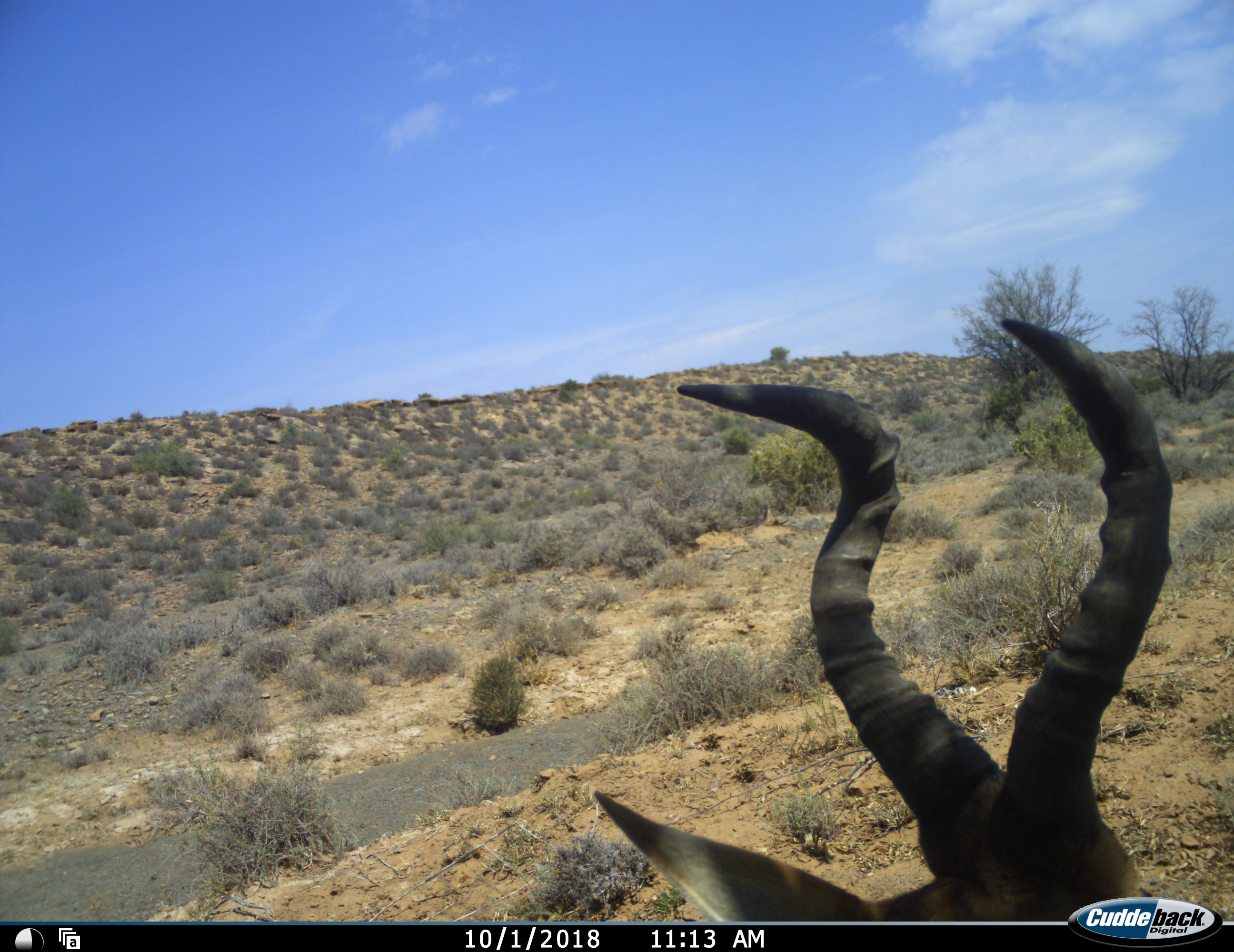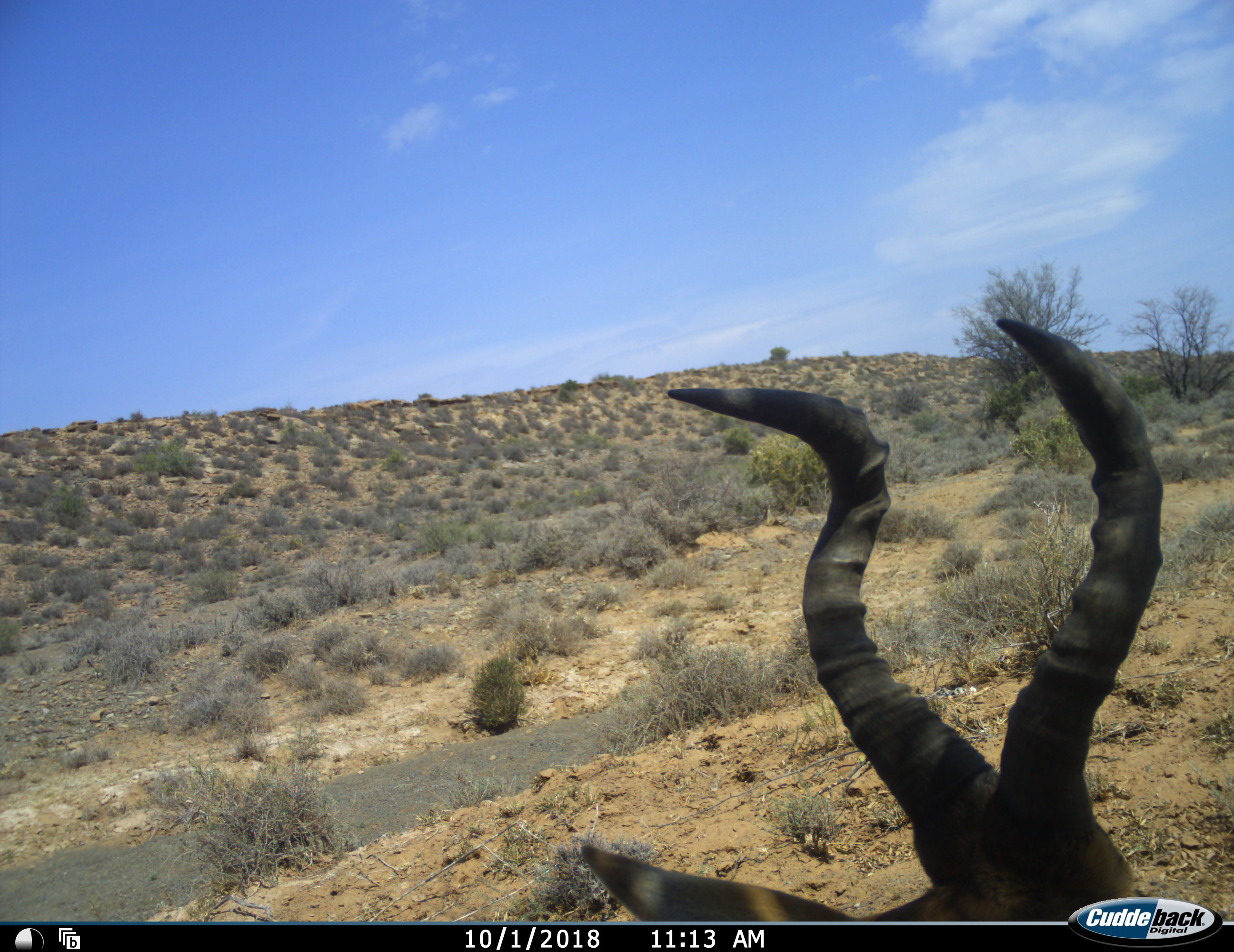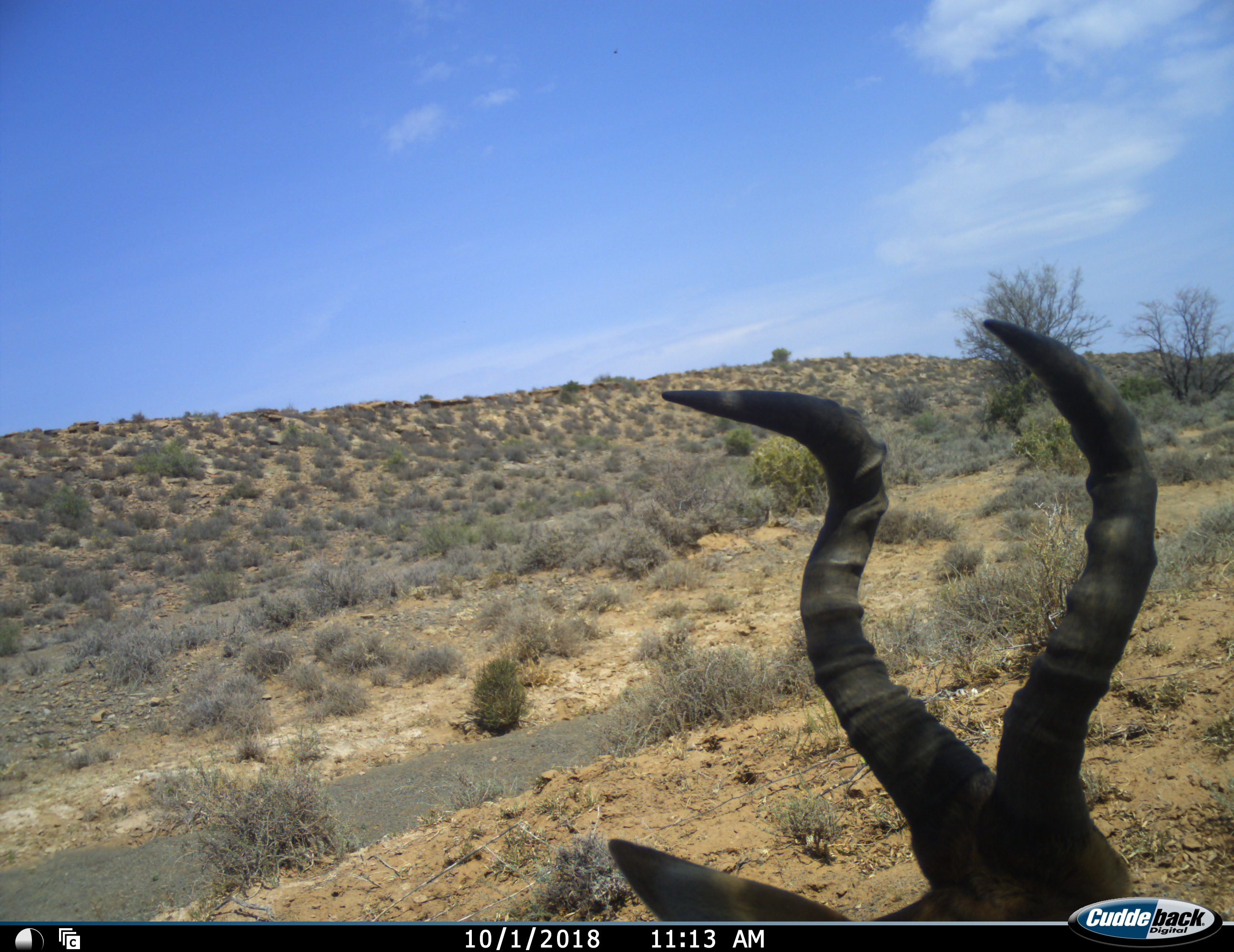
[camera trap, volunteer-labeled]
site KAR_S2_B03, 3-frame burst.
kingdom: Animalia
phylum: Chordata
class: Mammalia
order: Artiodactyla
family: Bovidae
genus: Alcelaphus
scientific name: Alcelaphus buselaphus caama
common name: red hartebeest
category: hartebeestred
Hartebeestred (red hartebeest) (Alcelaphus buselaphus caama), count 1. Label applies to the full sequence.